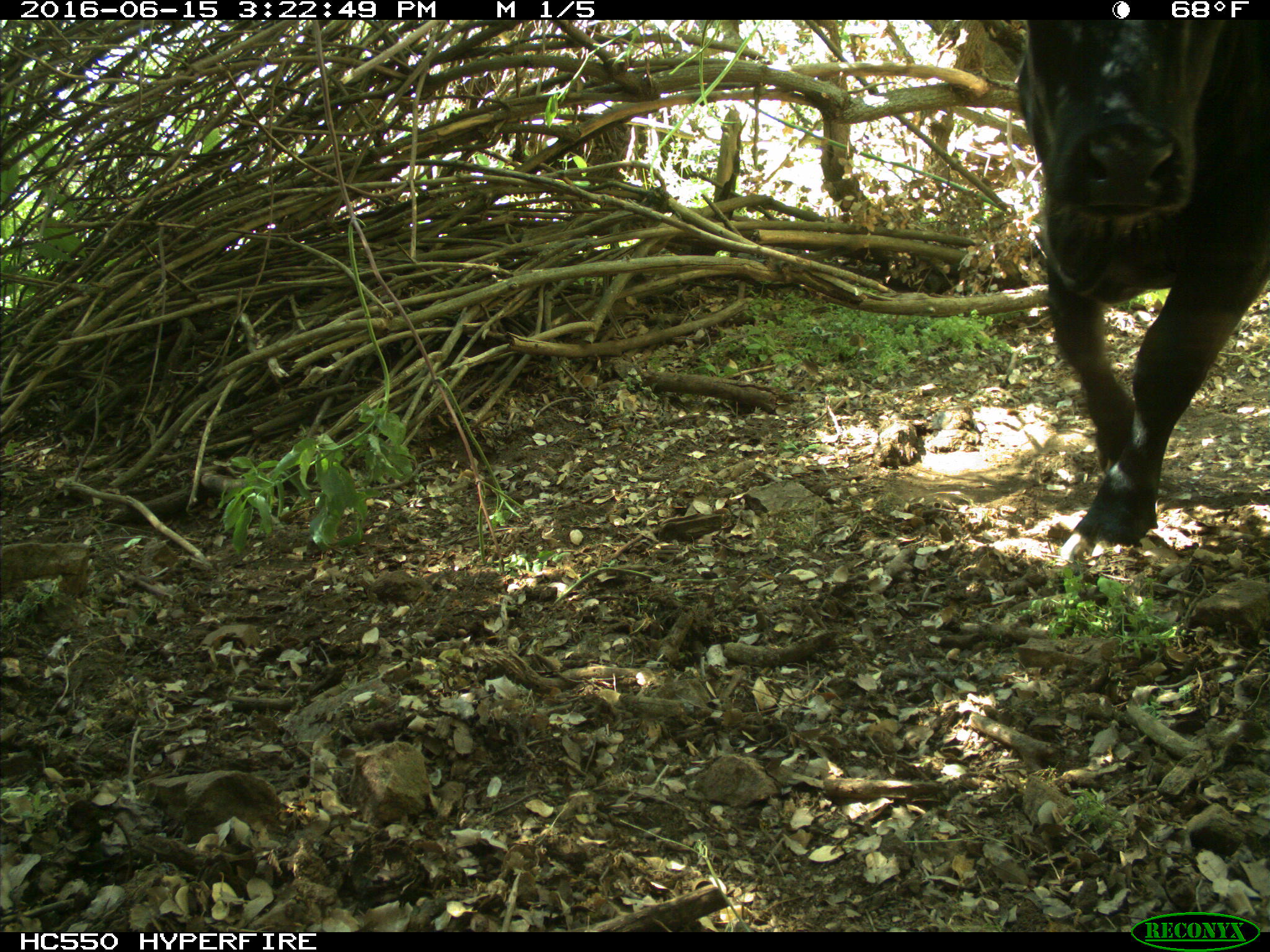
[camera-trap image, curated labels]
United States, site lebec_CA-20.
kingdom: Animalia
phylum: Chordata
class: Mammalia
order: Artiodactyla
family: Bovidae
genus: Bos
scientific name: Bos taurus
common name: domestic cow